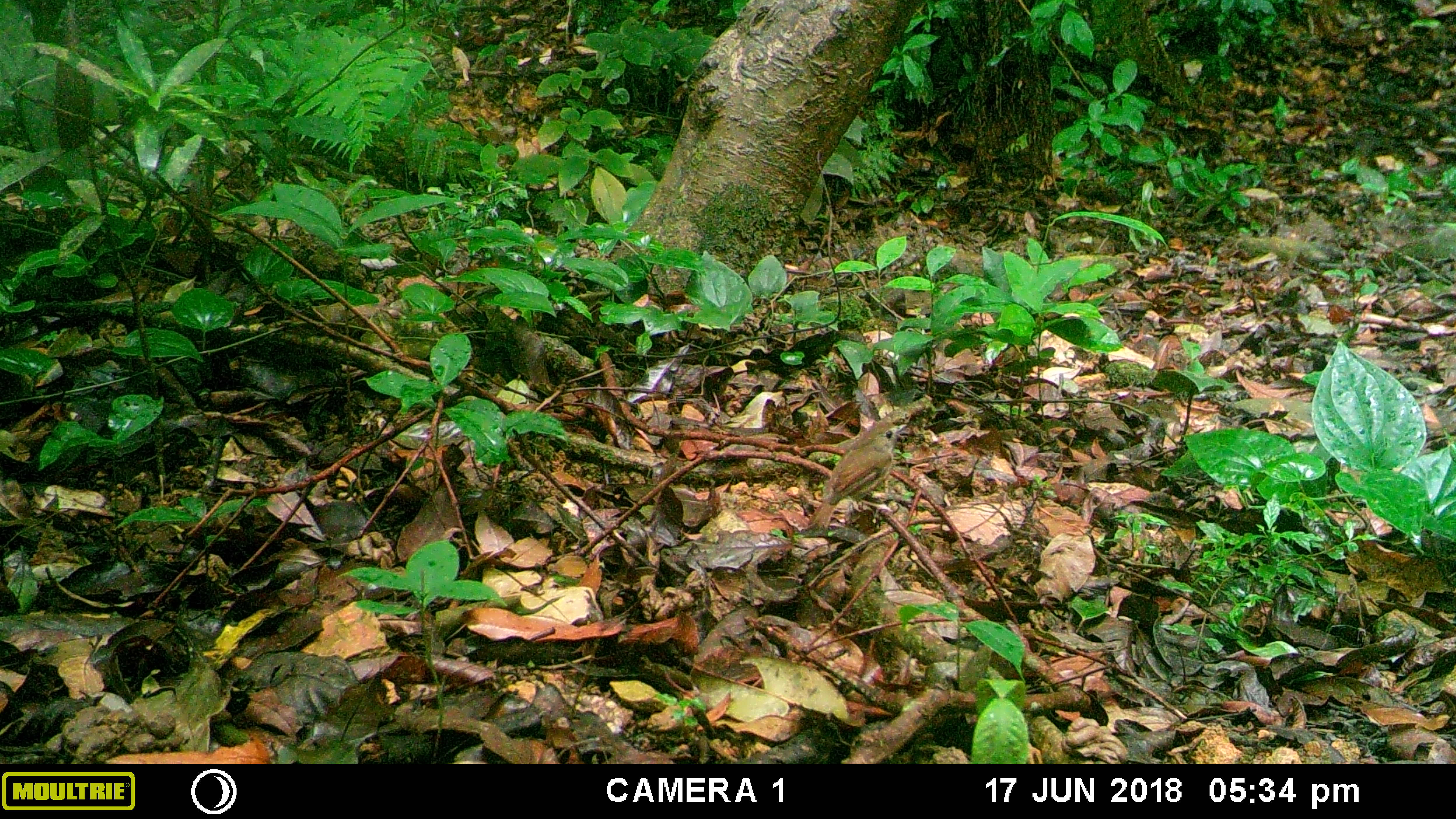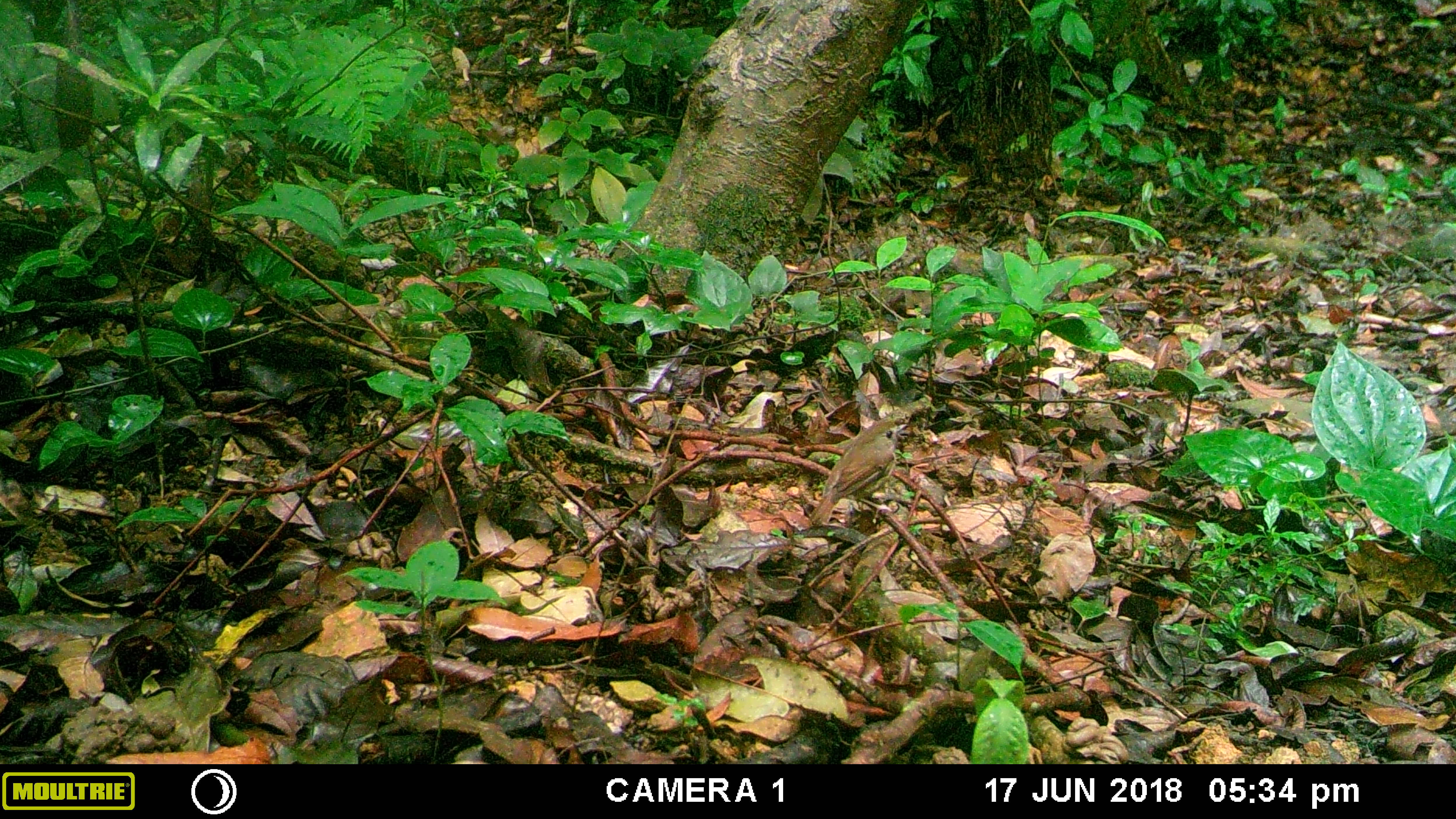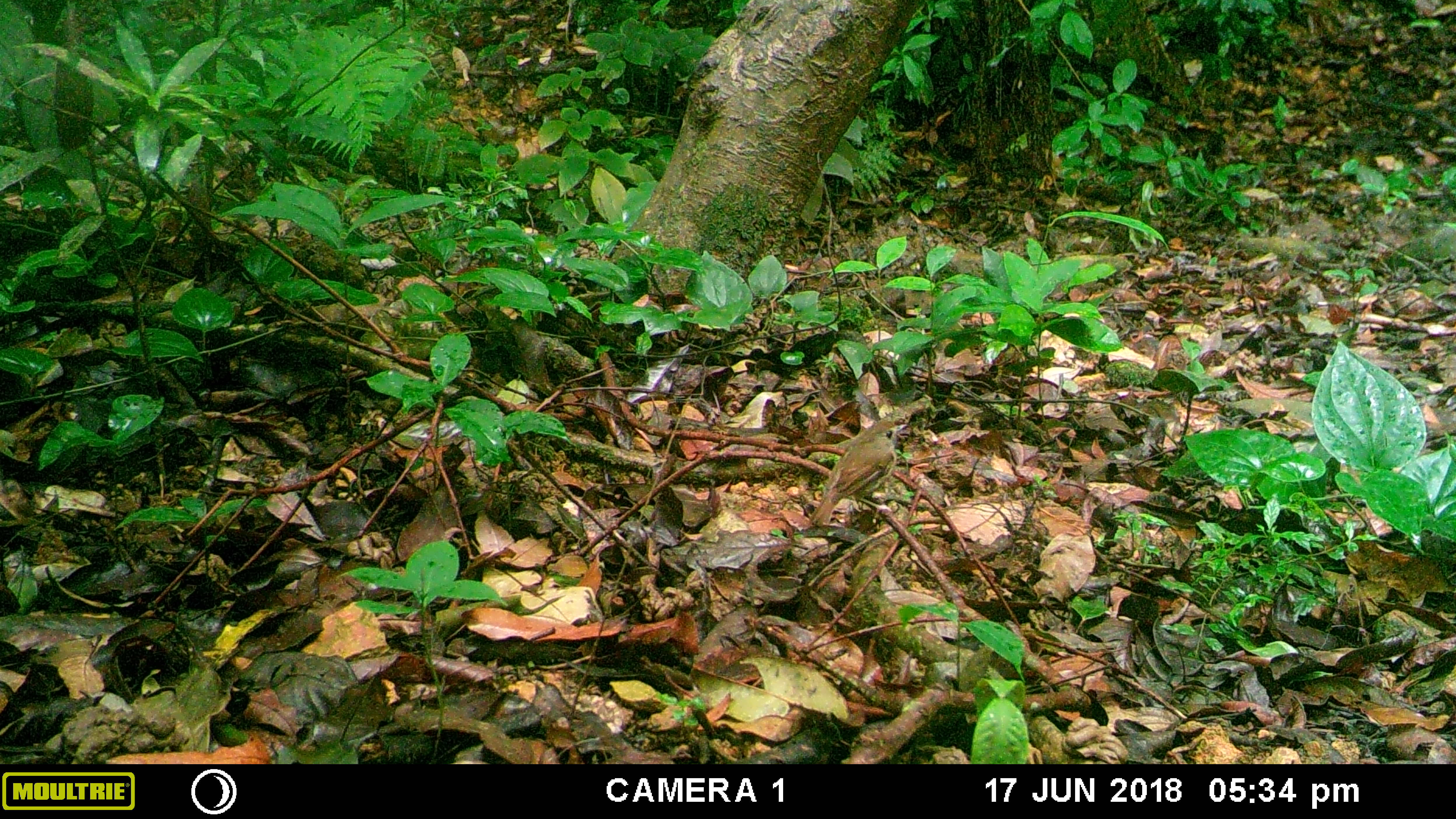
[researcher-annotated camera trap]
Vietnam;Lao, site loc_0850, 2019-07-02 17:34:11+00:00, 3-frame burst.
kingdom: Animalia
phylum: Chordata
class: Aves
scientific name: Aves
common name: bird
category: unidentified bird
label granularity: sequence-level